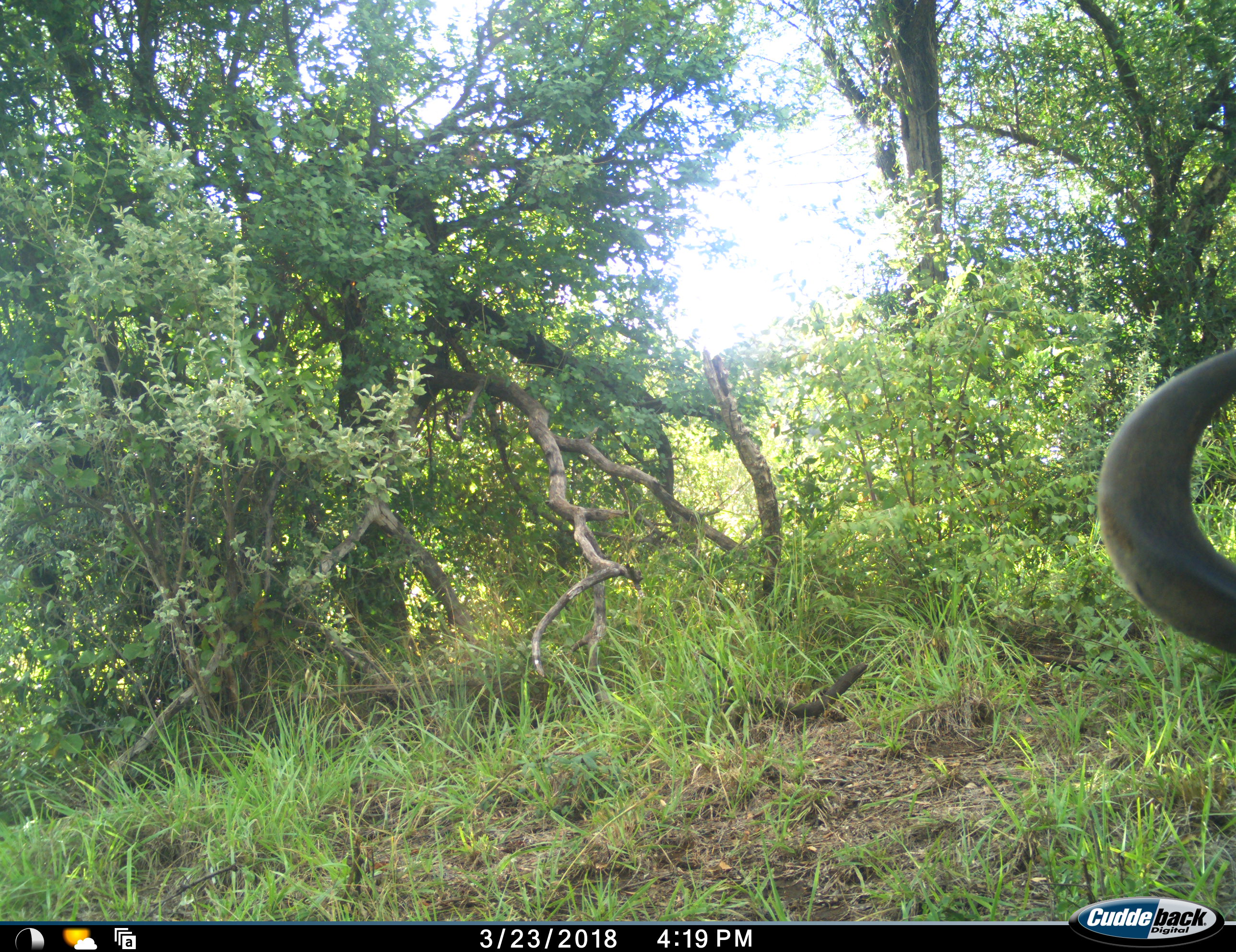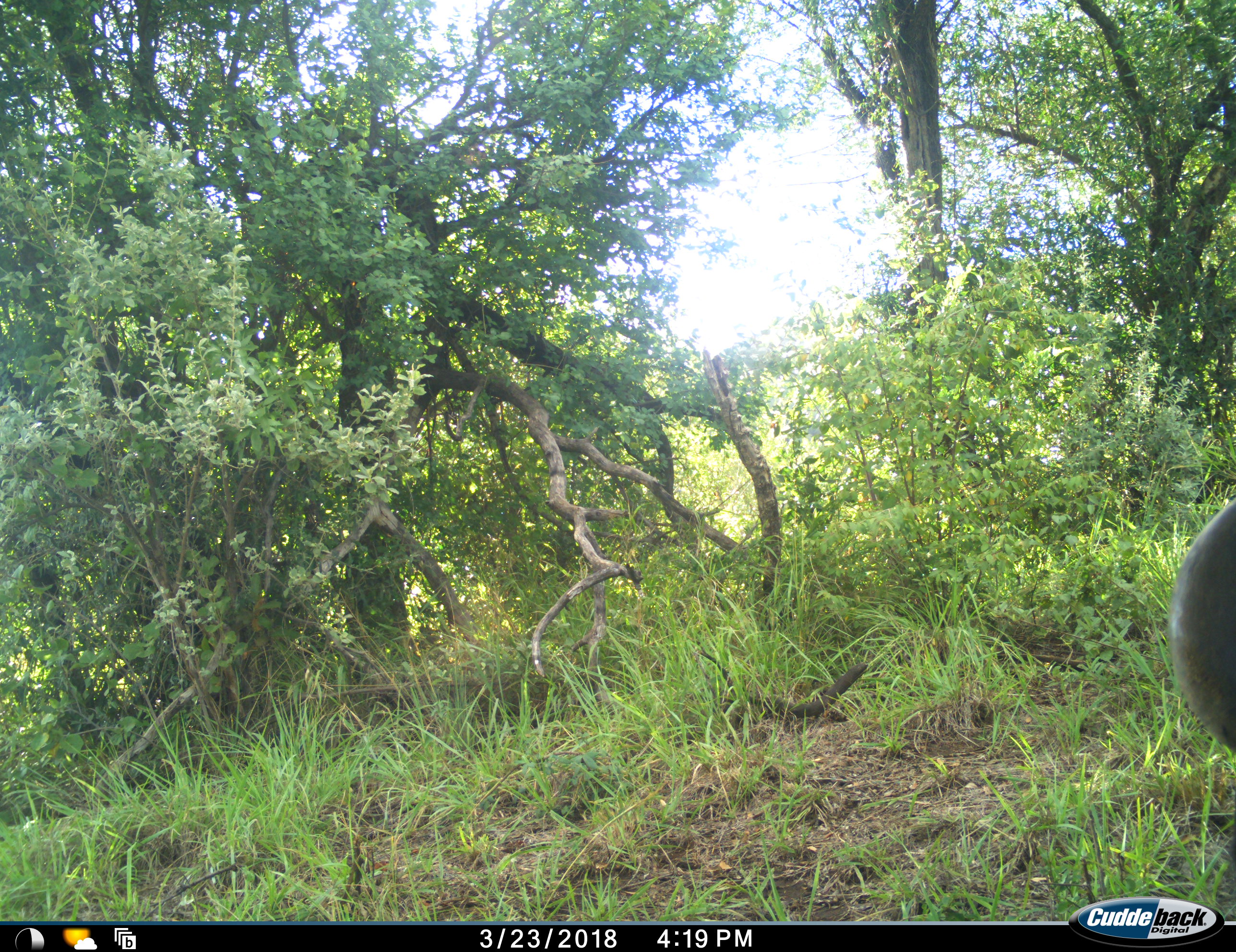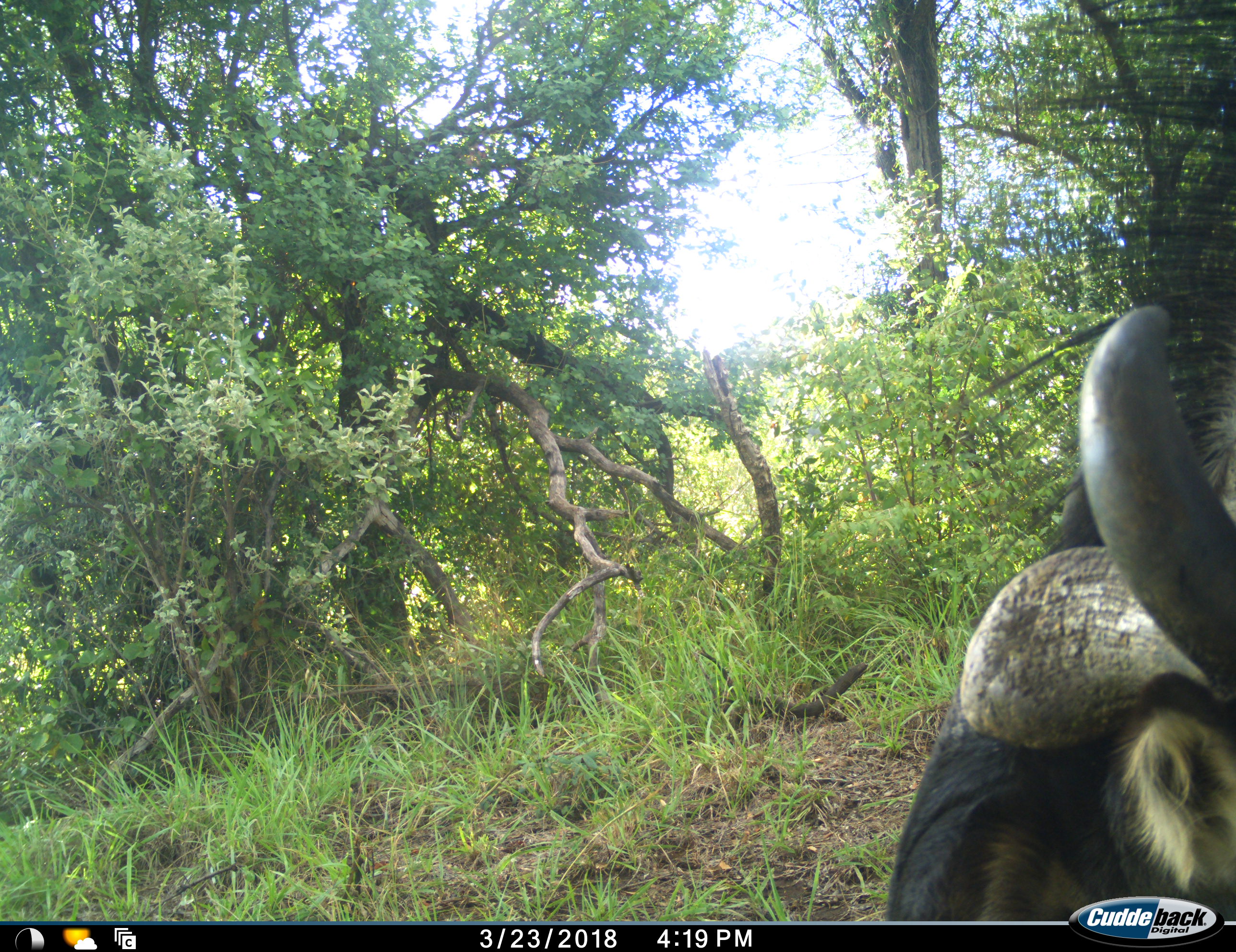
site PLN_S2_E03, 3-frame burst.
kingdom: Animalia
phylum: Chordata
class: Mammalia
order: Artiodactyla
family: Bovidae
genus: Connochaetes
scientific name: Connochaetes taurinus taurinus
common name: blue wildebeest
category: wildebeestblue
Wildebeestblue (blue wildebeest) (Connochaetes taurinus taurinus), count 1. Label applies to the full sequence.